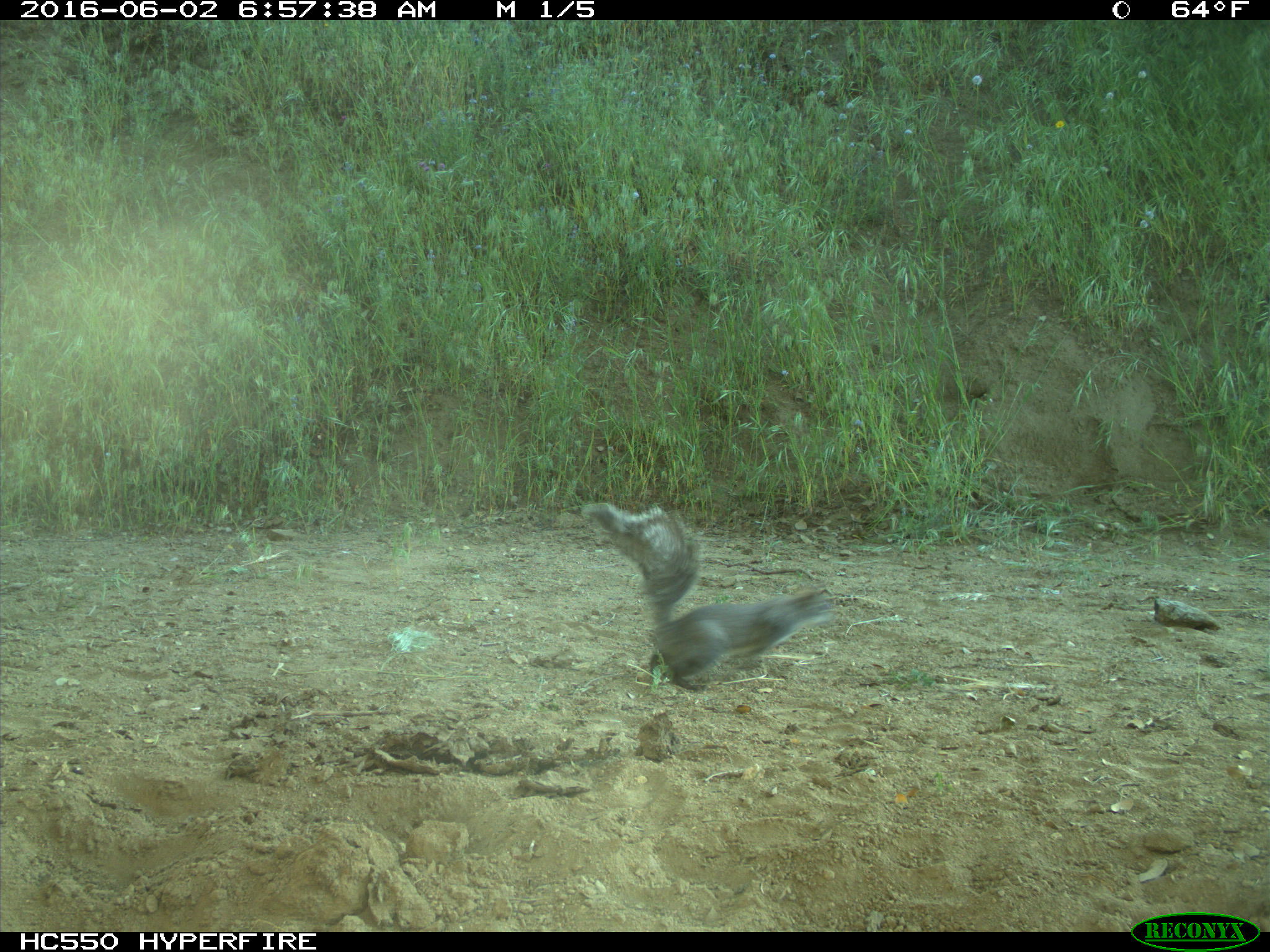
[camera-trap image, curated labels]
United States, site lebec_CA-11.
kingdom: Animalia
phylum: Chordata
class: Mammalia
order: Rodentia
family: Sciuridae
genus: Sciurus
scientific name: Sciurus carolinensis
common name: eastern gray squirrel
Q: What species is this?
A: Sciurus carolinensis (eastern gray squirrel).